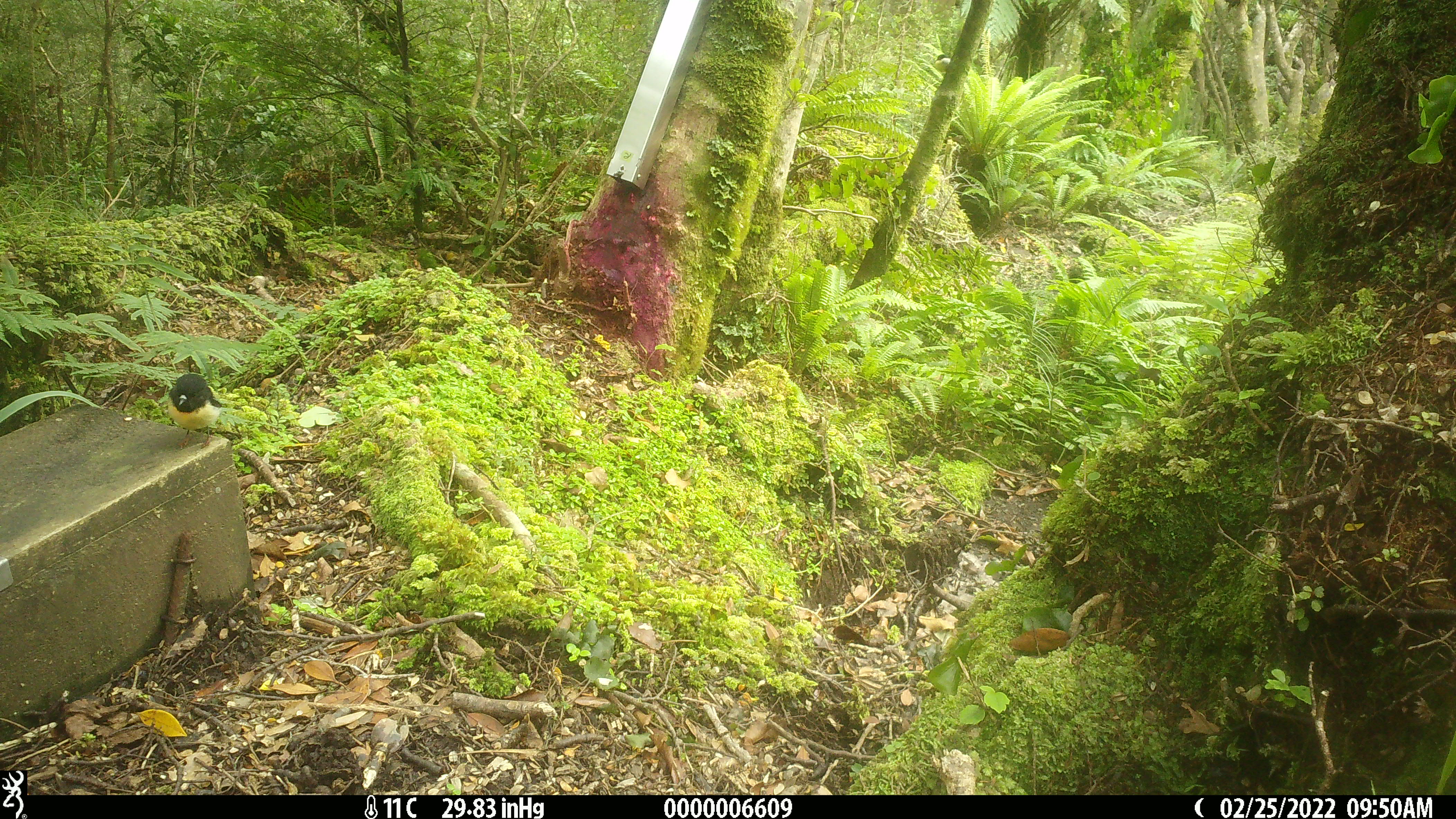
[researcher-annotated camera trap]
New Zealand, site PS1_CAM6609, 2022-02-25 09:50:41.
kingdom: Animalia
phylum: Chordata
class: Aves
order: Passeriformes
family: Petroicidae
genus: Petroica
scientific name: Petroica macrocephala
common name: tomtit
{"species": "tomtit (Petroica macrocephala)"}